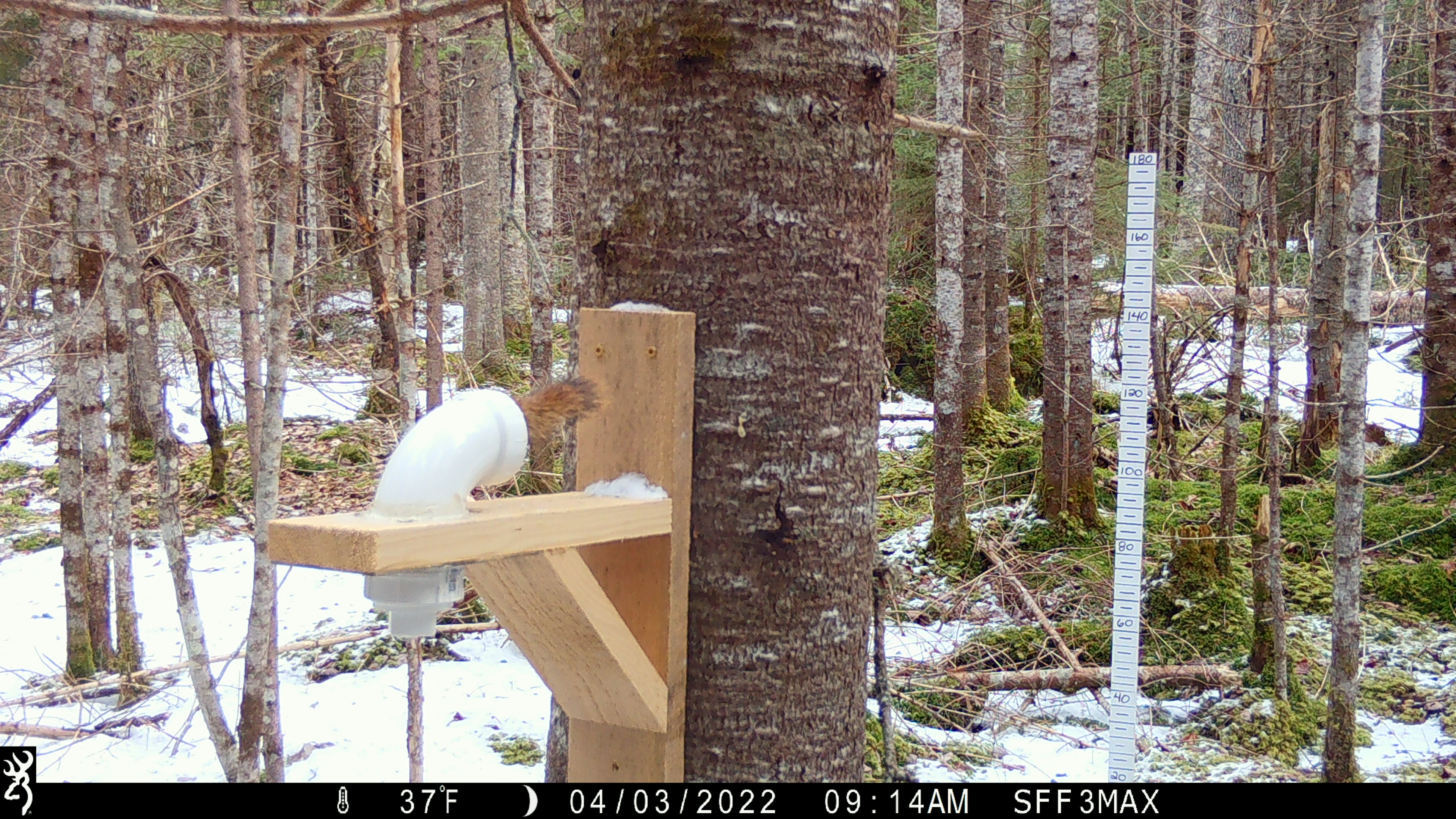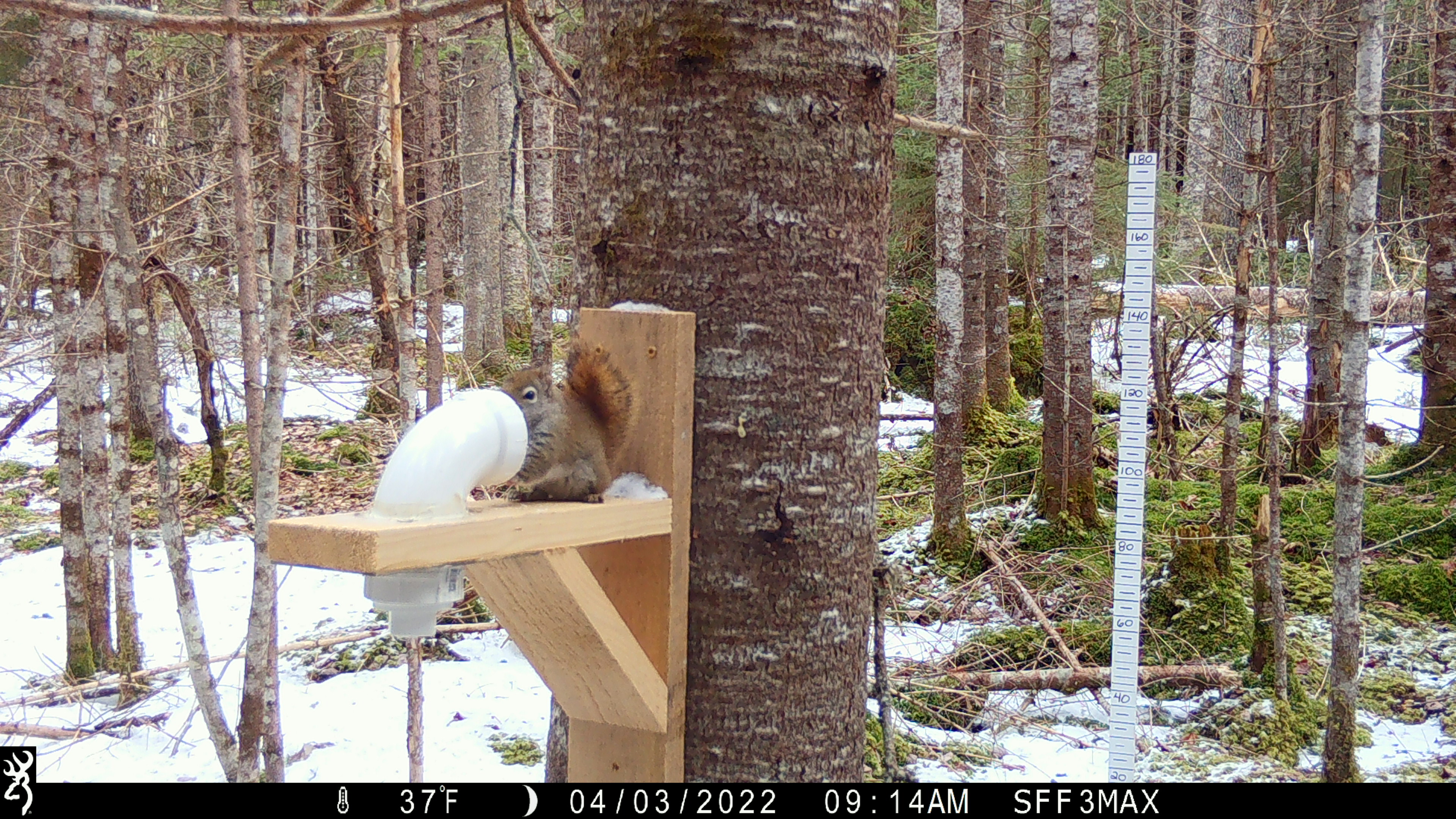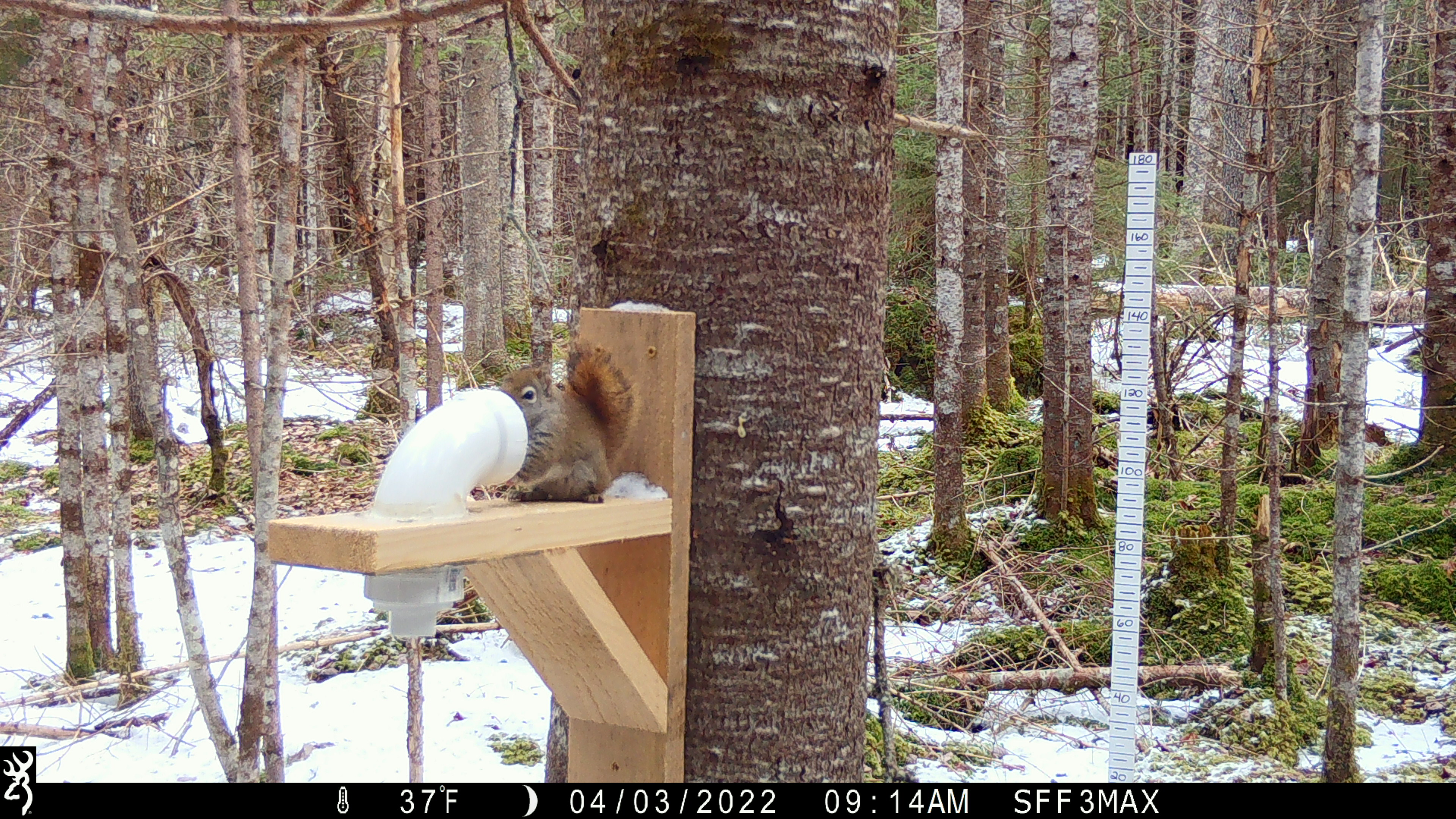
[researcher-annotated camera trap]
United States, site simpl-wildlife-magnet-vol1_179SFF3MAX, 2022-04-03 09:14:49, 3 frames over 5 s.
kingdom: Animalia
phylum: Chordata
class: Mammalia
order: Rodentia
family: Sciuridae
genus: Tamiasciurus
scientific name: Tamiasciurus hudsonicus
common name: red squirrel